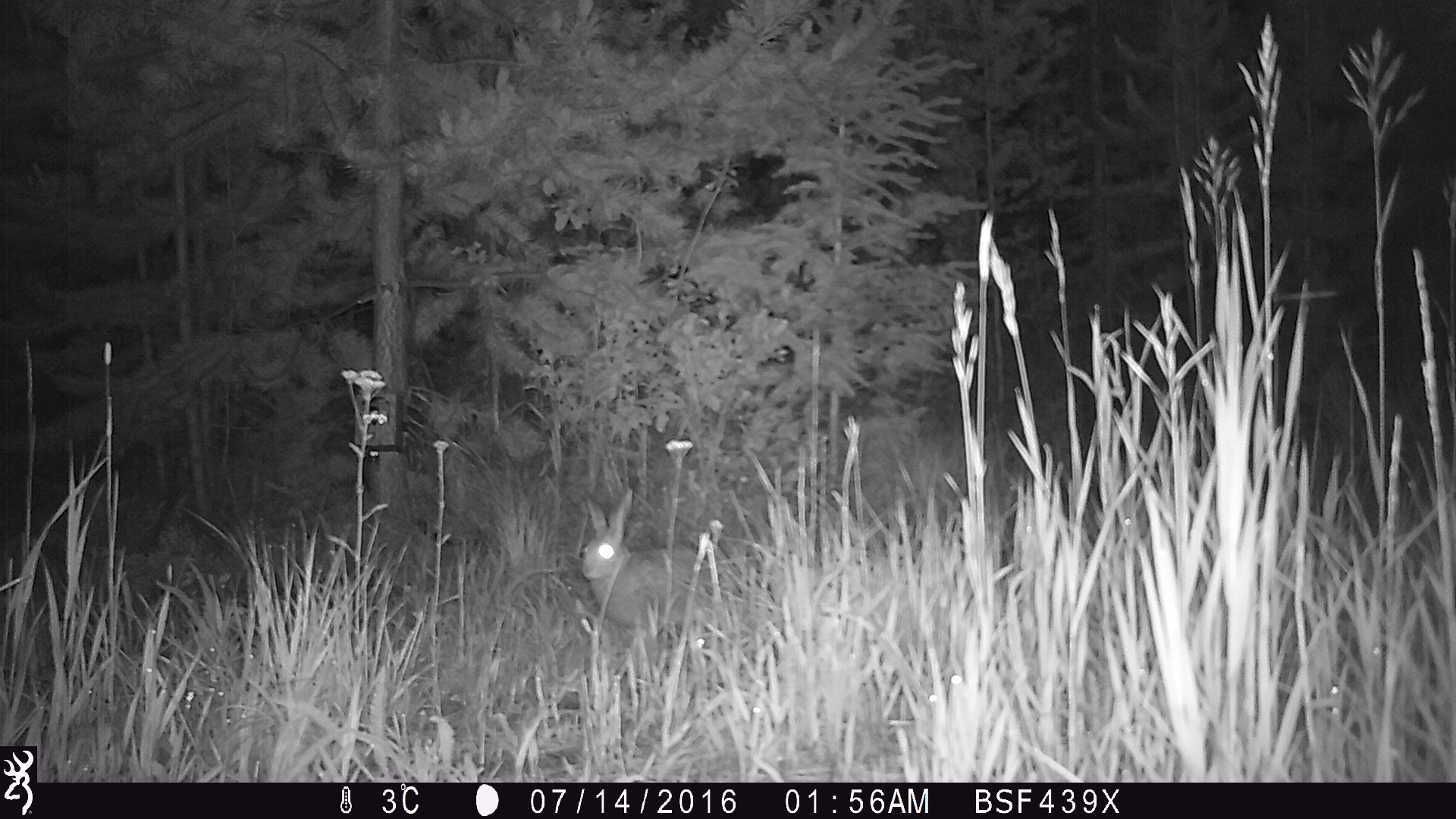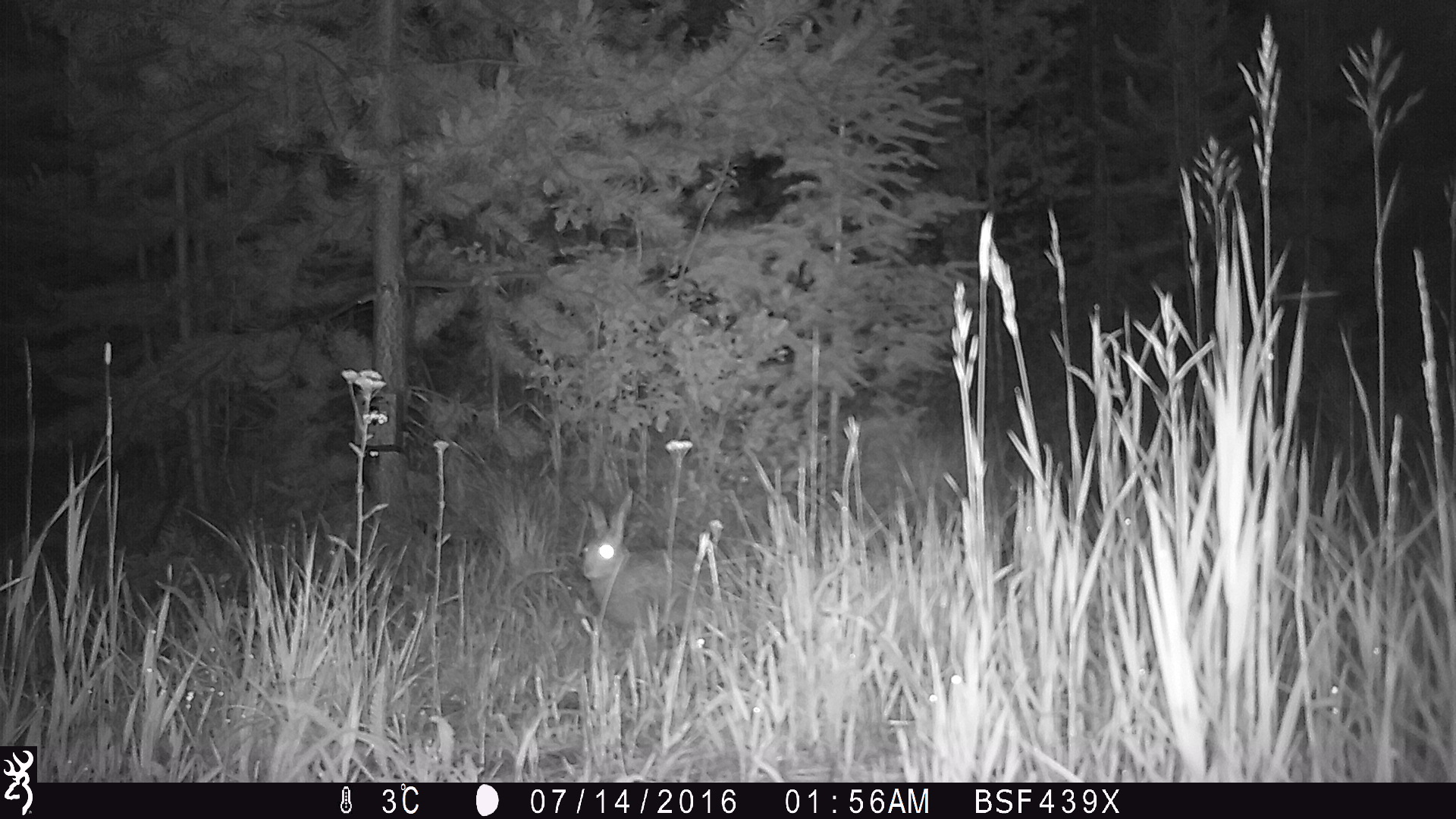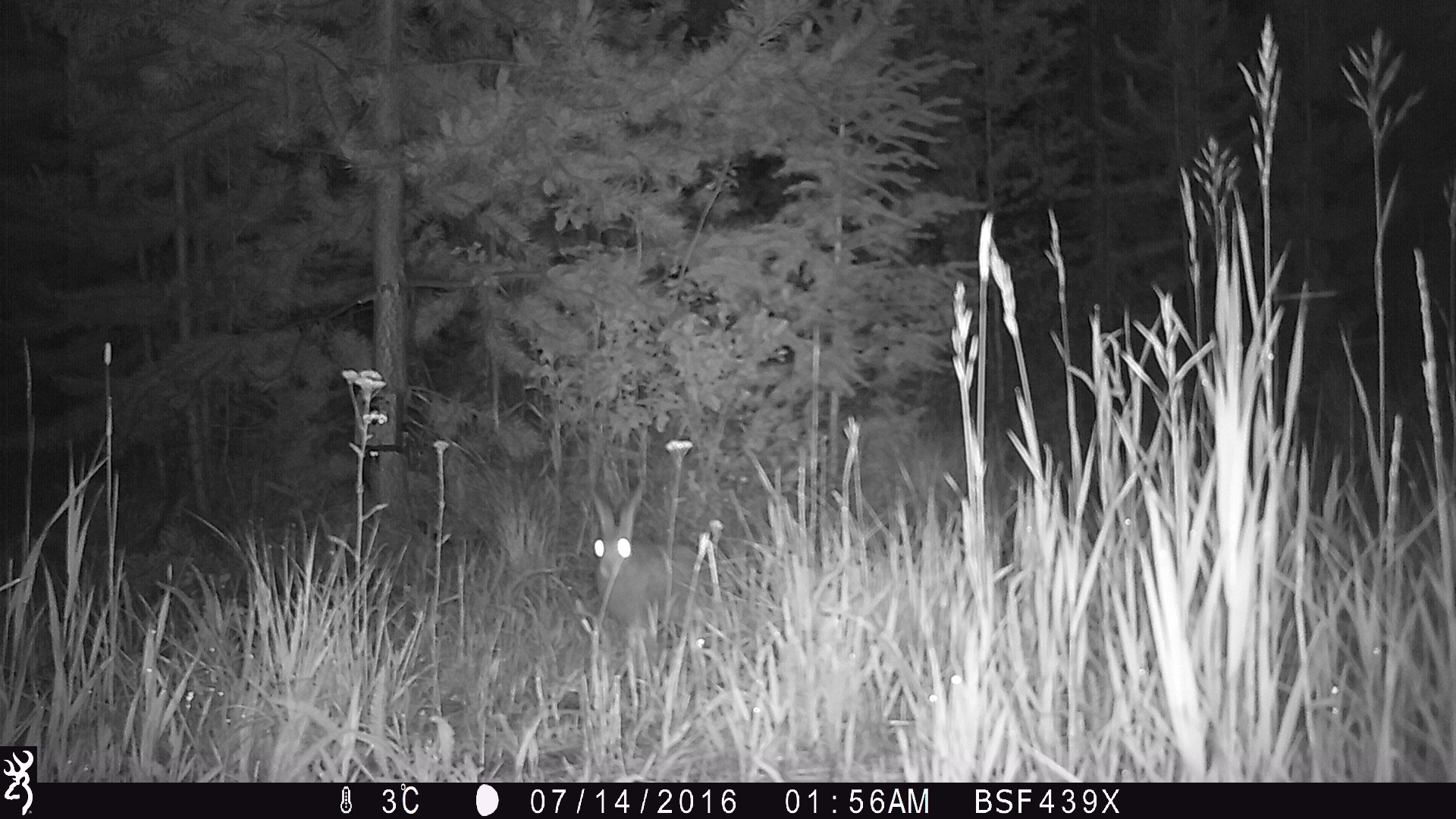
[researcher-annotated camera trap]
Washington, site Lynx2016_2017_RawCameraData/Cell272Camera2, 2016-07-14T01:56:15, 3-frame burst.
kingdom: Animalia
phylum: Chordata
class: Mammalia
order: Lagomorpha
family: Leporidae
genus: Lepus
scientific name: Lepus americanus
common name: snowshoe hare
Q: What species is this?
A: Lepus americanus (snowshoe hare).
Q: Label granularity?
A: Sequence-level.